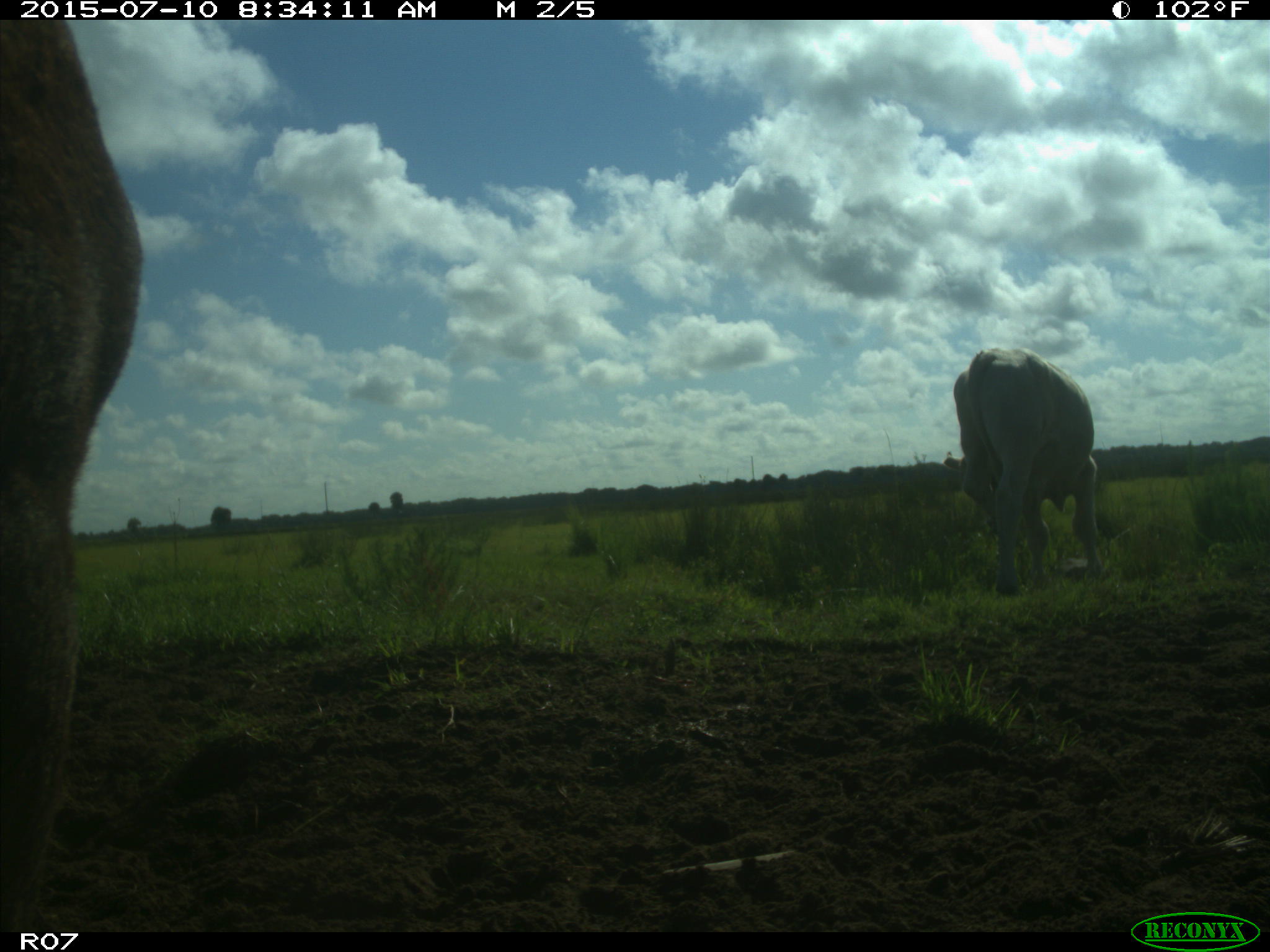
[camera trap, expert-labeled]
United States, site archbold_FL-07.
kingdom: Animalia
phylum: Chordata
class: Mammalia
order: Artiodactyla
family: Bovidae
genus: Bos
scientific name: Bos taurus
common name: domestic cow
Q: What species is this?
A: Bos taurus (domestic cow).